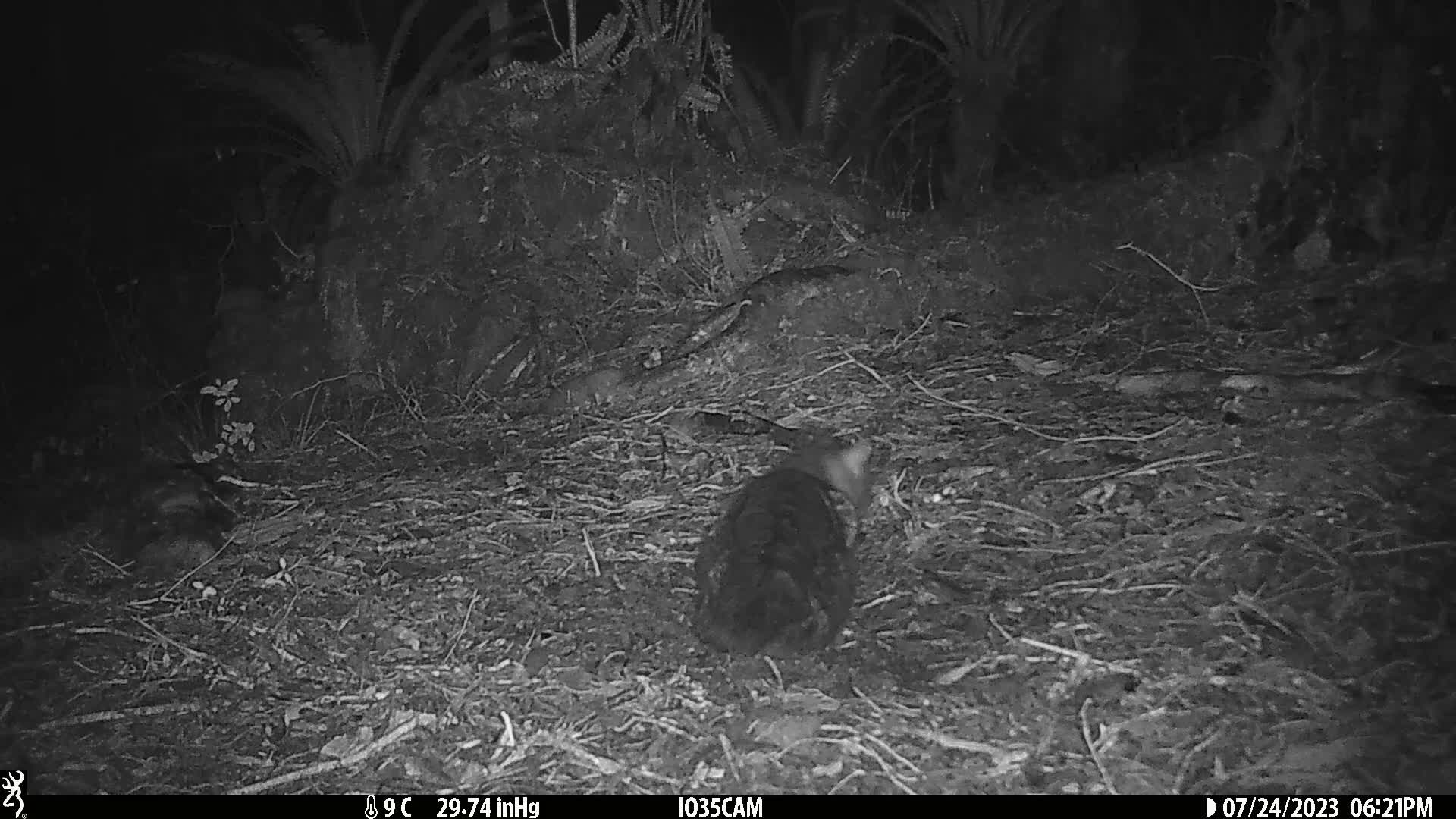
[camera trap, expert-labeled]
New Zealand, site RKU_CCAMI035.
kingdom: Animalia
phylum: Chordata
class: Mammalia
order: Carnivora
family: Felidae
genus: Felis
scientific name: Felis catus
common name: domestic cat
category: cat